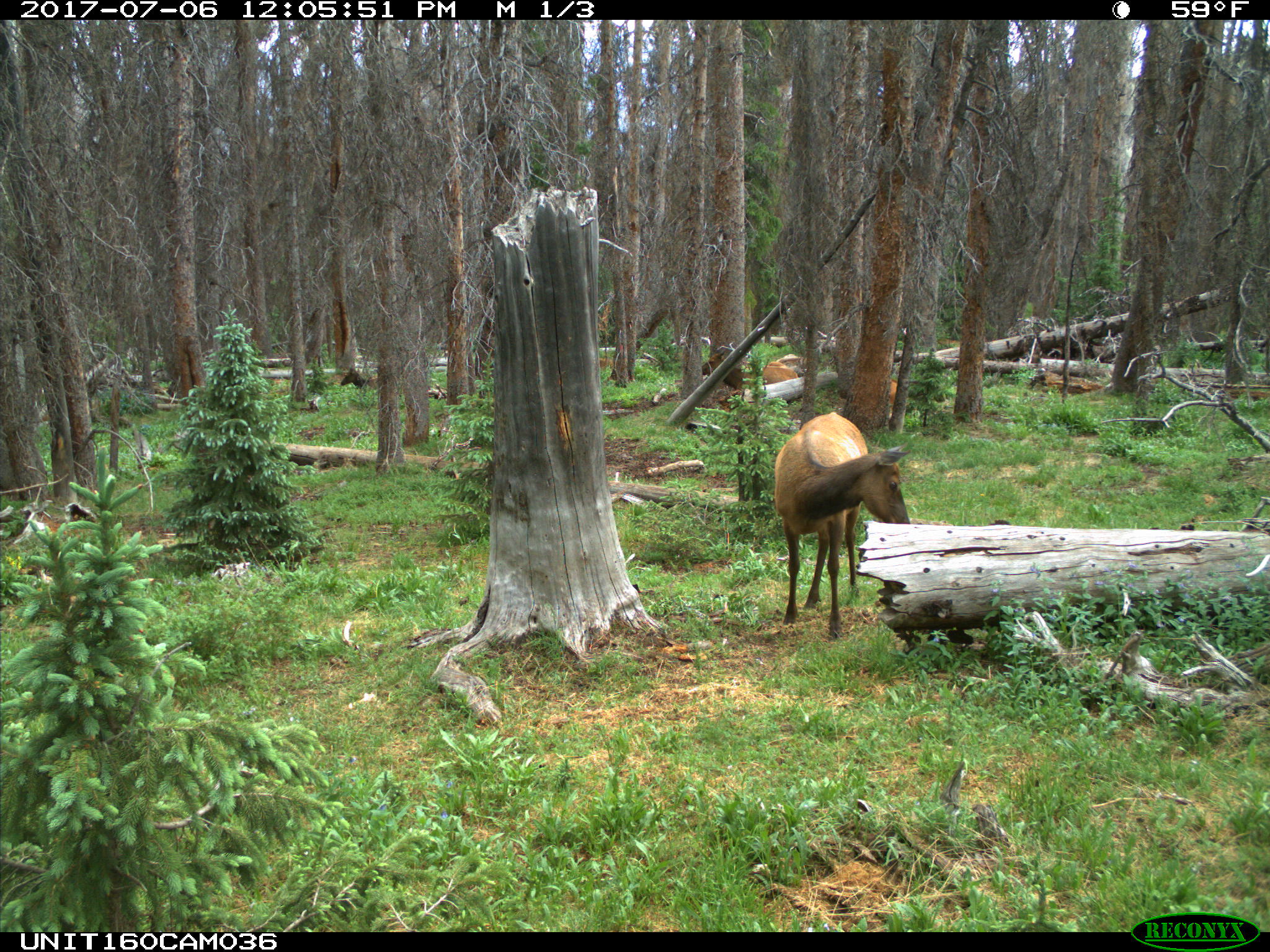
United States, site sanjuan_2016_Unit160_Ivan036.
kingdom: Animalia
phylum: Chordata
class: Mammalia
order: Artiodactyla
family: Cervidae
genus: Cervus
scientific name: Cervus elaphus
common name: red deer